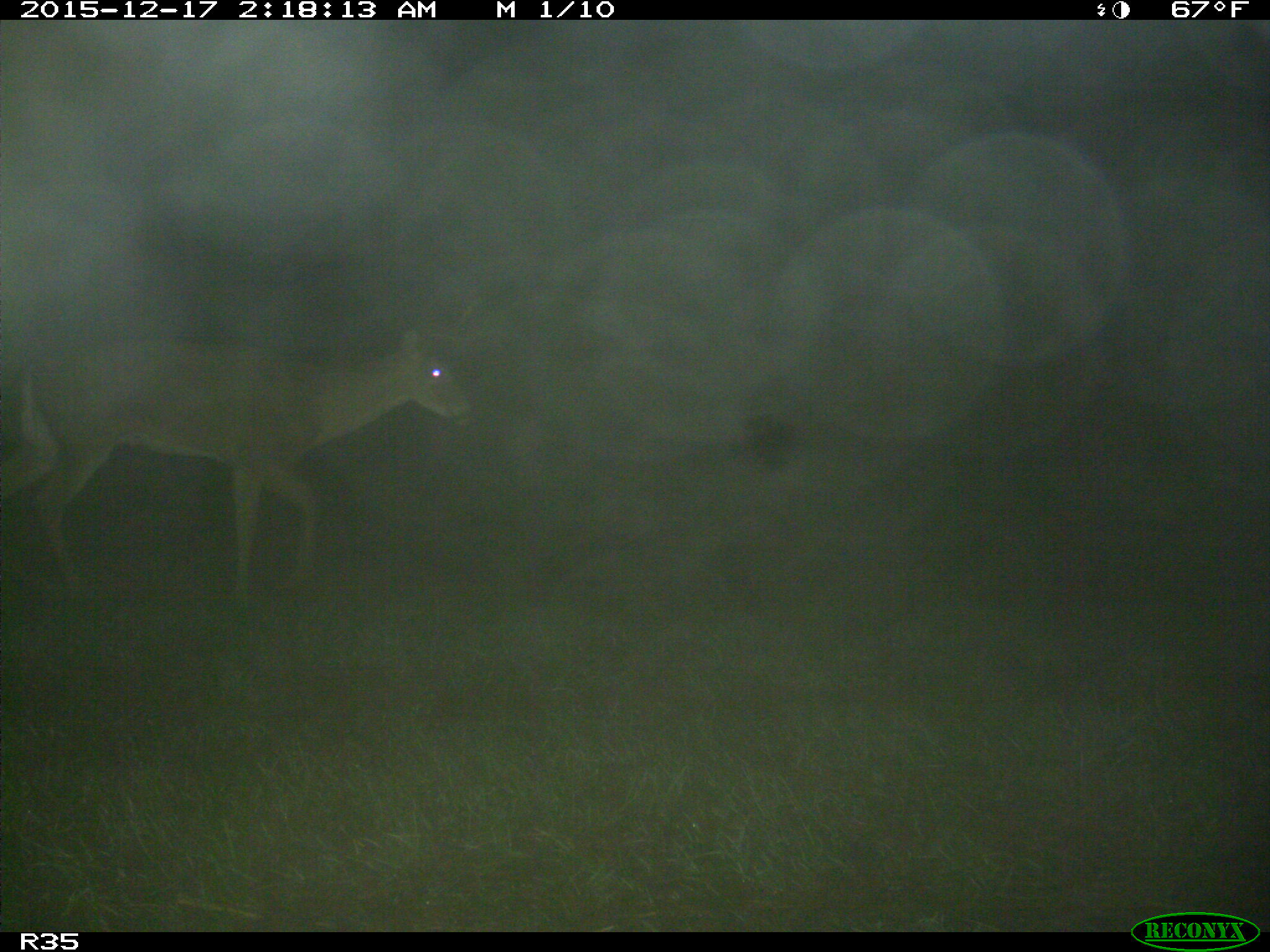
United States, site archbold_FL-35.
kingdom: Animalia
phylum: Chordata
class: Mammalia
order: Artiodactyla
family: Cervidae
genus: Odocoileus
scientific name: Odocoileus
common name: deer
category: unidentified deer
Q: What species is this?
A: Unidentified deer (deer) (Odocoileus).